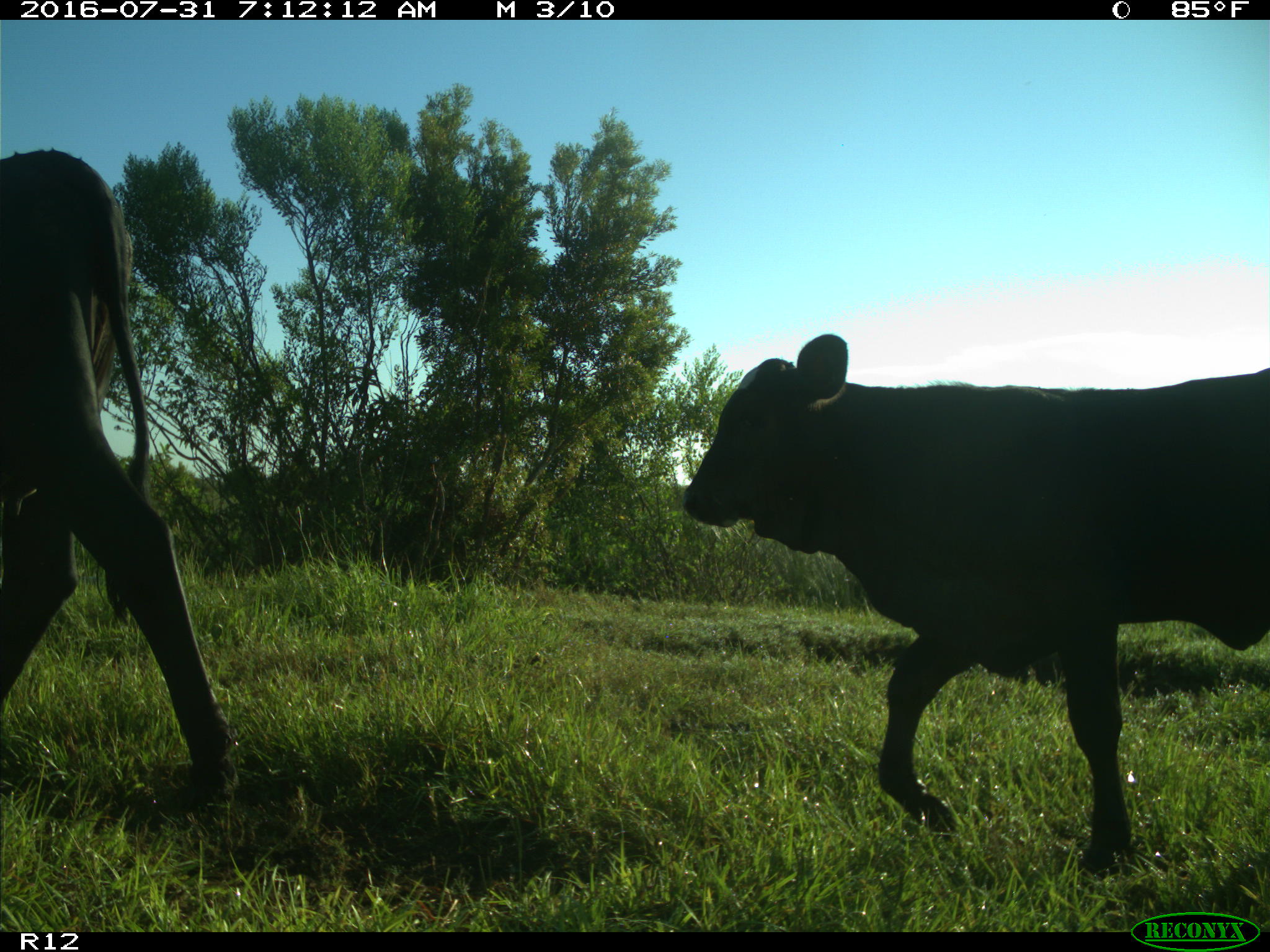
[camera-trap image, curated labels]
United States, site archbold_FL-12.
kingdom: Animalia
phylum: Chordata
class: Mammalia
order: Artiodactyla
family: Bovidae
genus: Bos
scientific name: Bos taurus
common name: domestic cow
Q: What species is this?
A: Bos taurus (domestic cow).